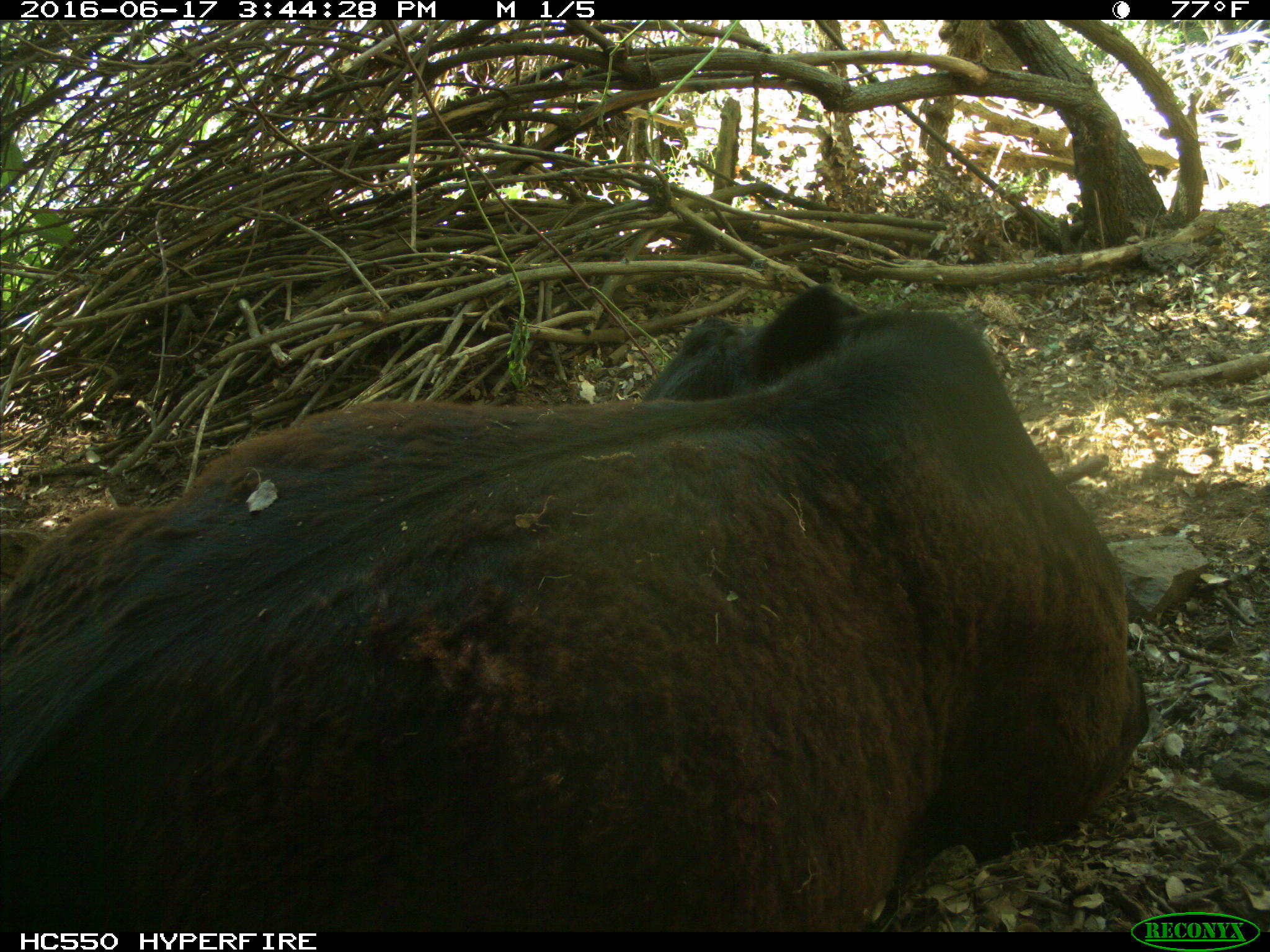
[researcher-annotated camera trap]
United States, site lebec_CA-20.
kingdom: Animalia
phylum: Chordata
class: Mammalia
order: Artiodactyla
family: Bovidae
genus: Bos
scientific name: Bos taurus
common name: domestic cow